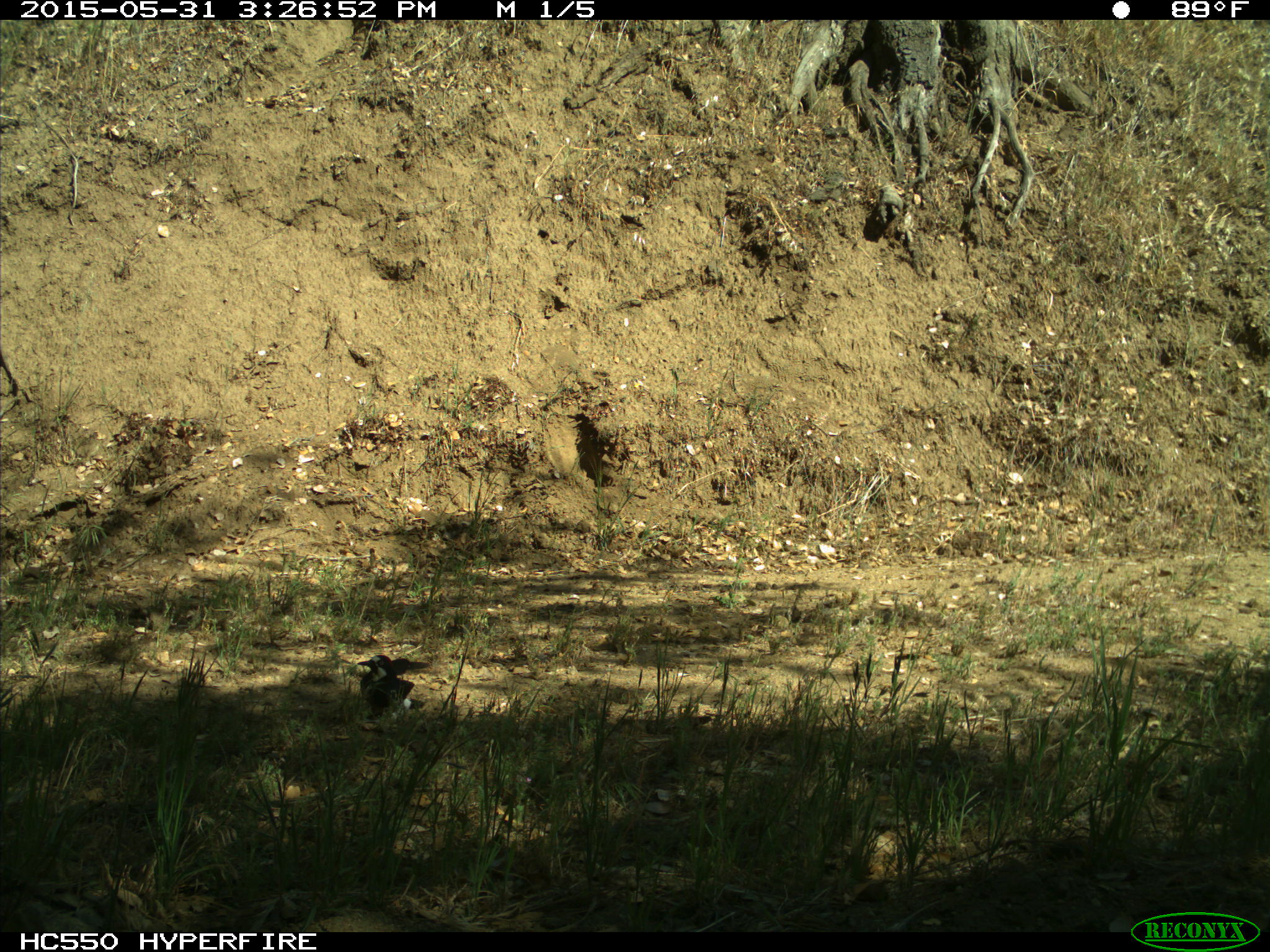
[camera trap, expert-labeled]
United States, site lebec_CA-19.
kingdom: Animalia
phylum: Chordata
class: Aves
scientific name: Aves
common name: birds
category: unidentified bird